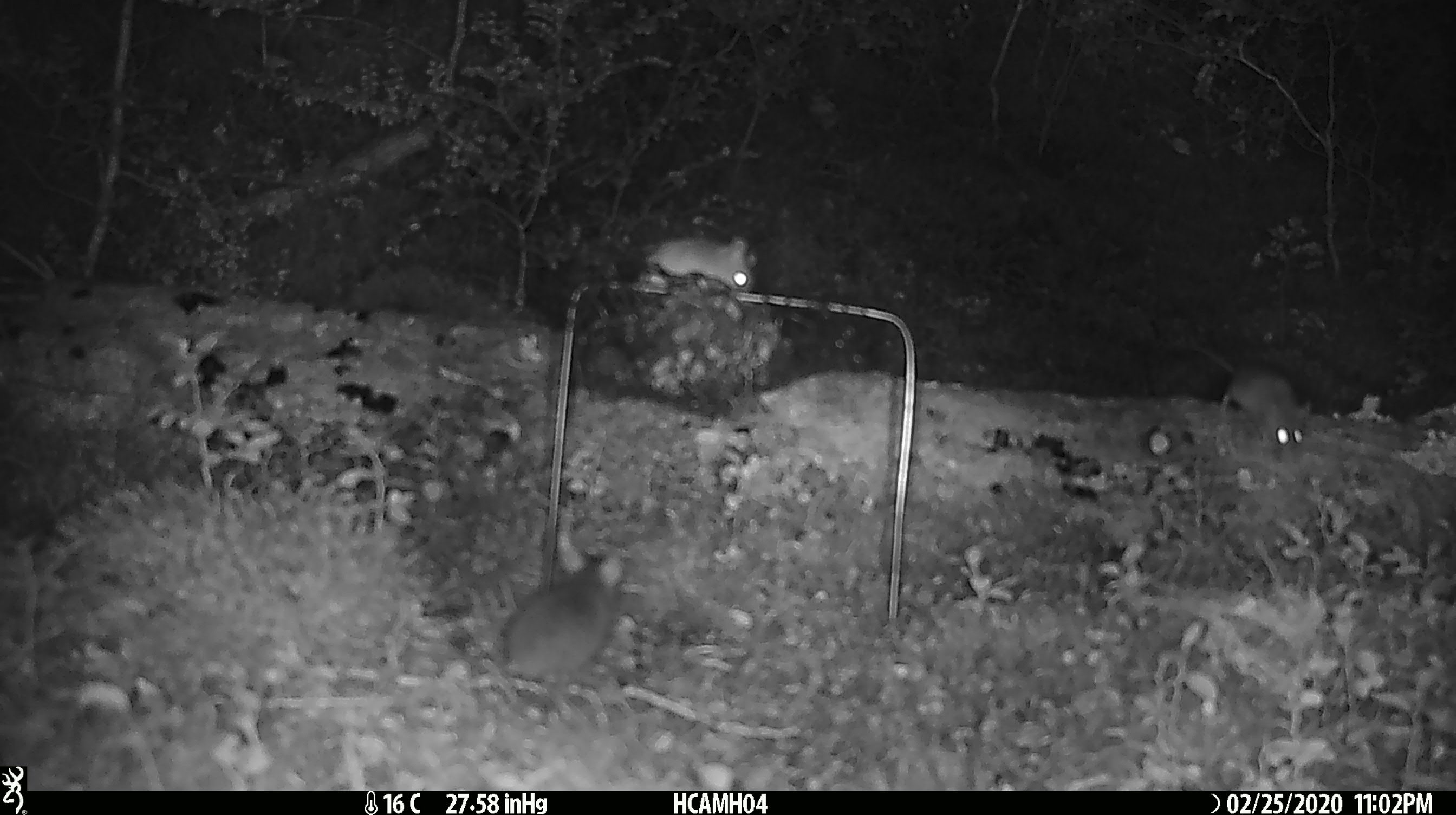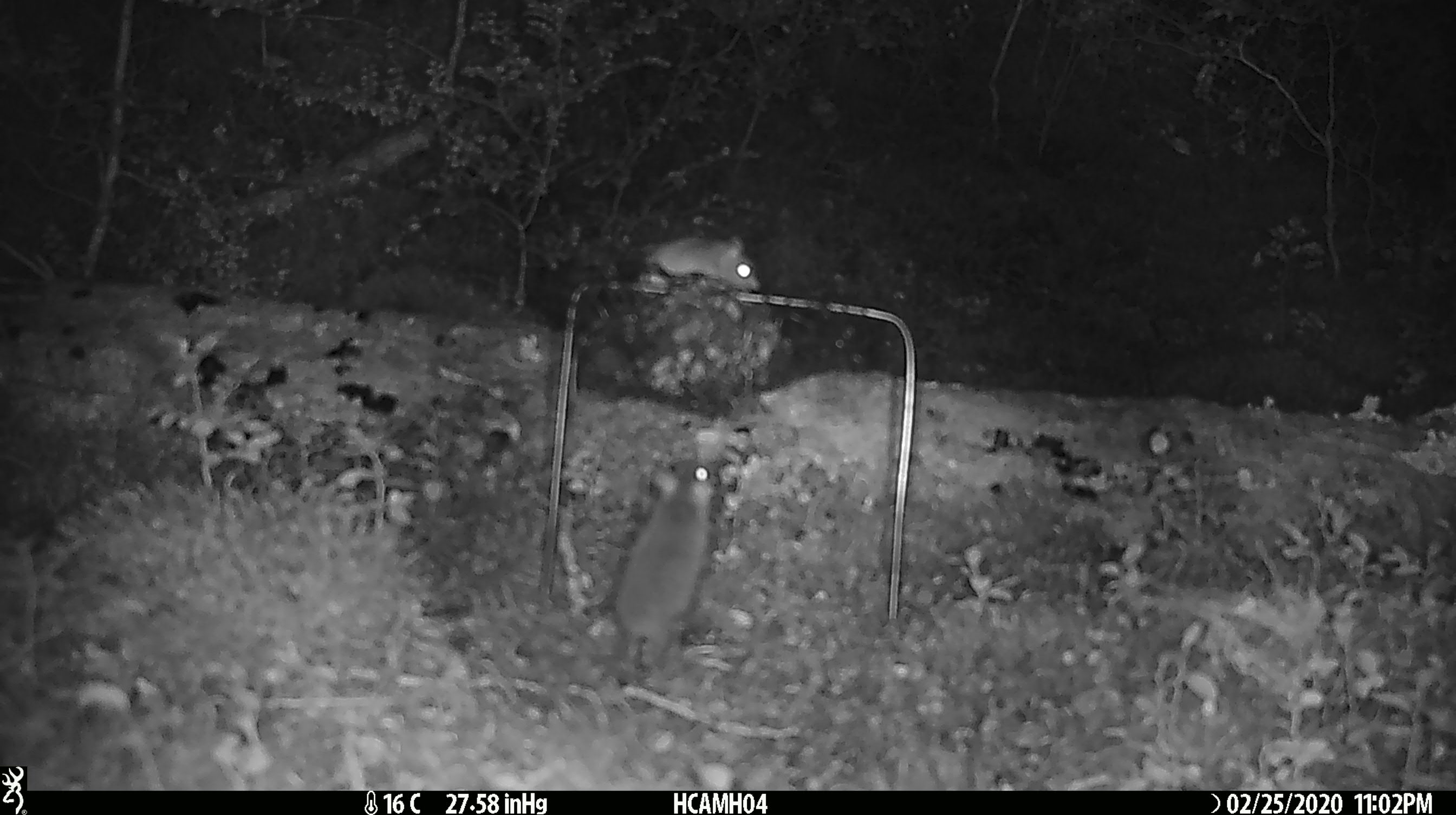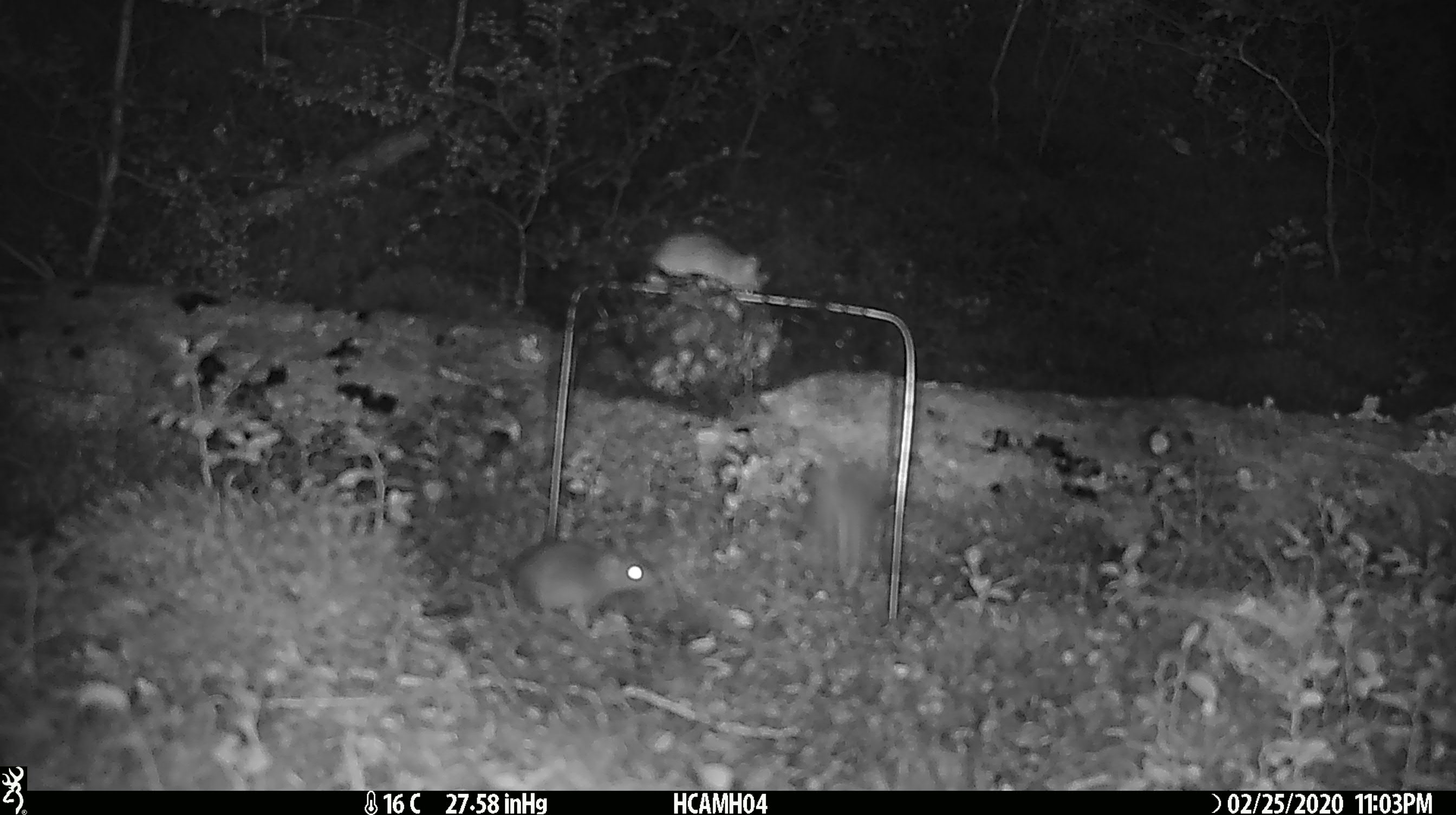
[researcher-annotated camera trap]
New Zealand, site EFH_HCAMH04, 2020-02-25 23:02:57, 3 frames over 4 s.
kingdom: Animalia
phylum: Chordata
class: Mammalia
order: Rodentia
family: Muridae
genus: Mus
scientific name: Mus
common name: mouse